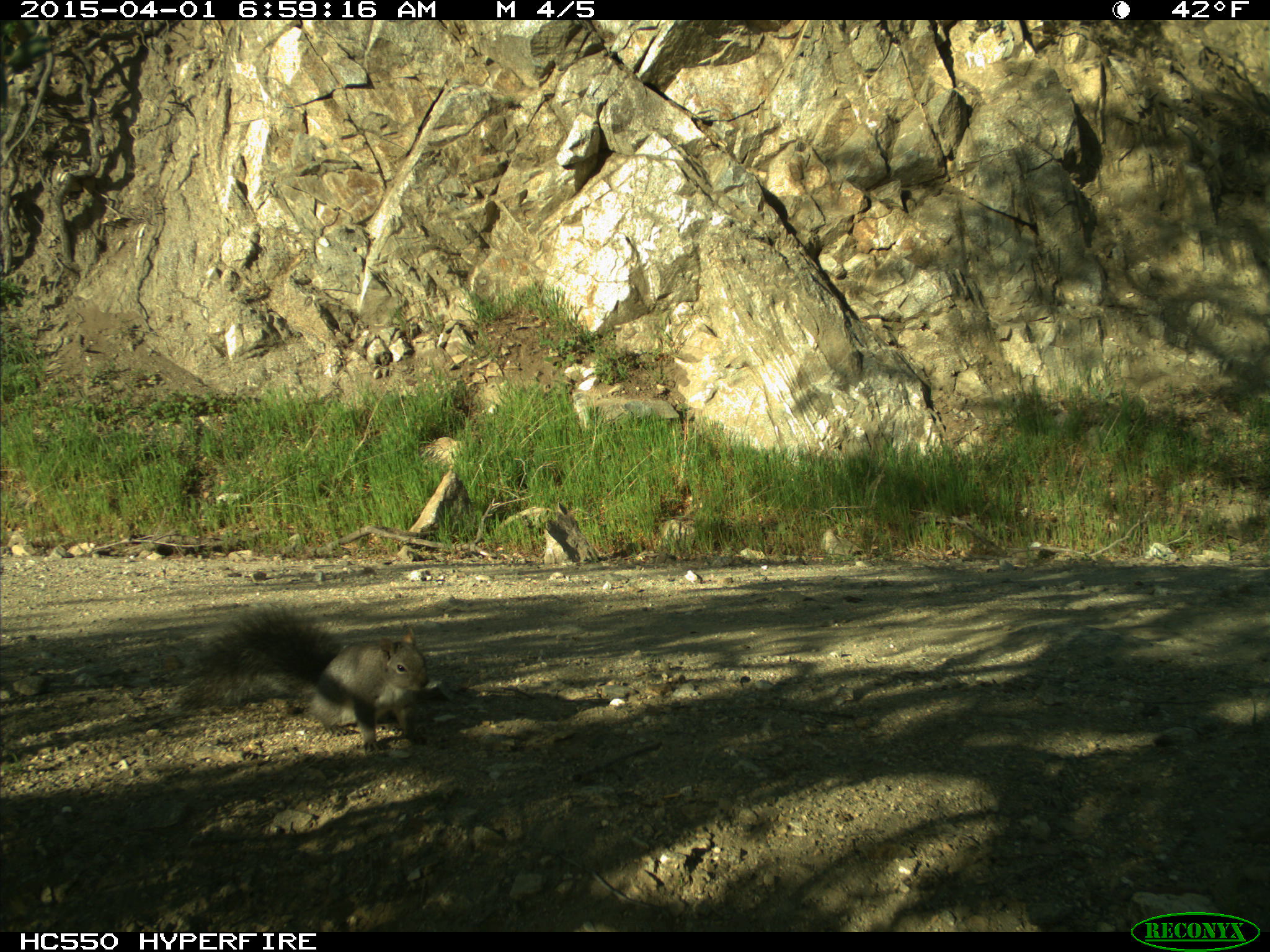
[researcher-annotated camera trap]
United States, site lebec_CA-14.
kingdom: Animalia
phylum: Chordata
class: Mammalia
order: Rodentia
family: Sciuridae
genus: Sciurus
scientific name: Sciurus carolinensis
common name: eastern gray squirrel